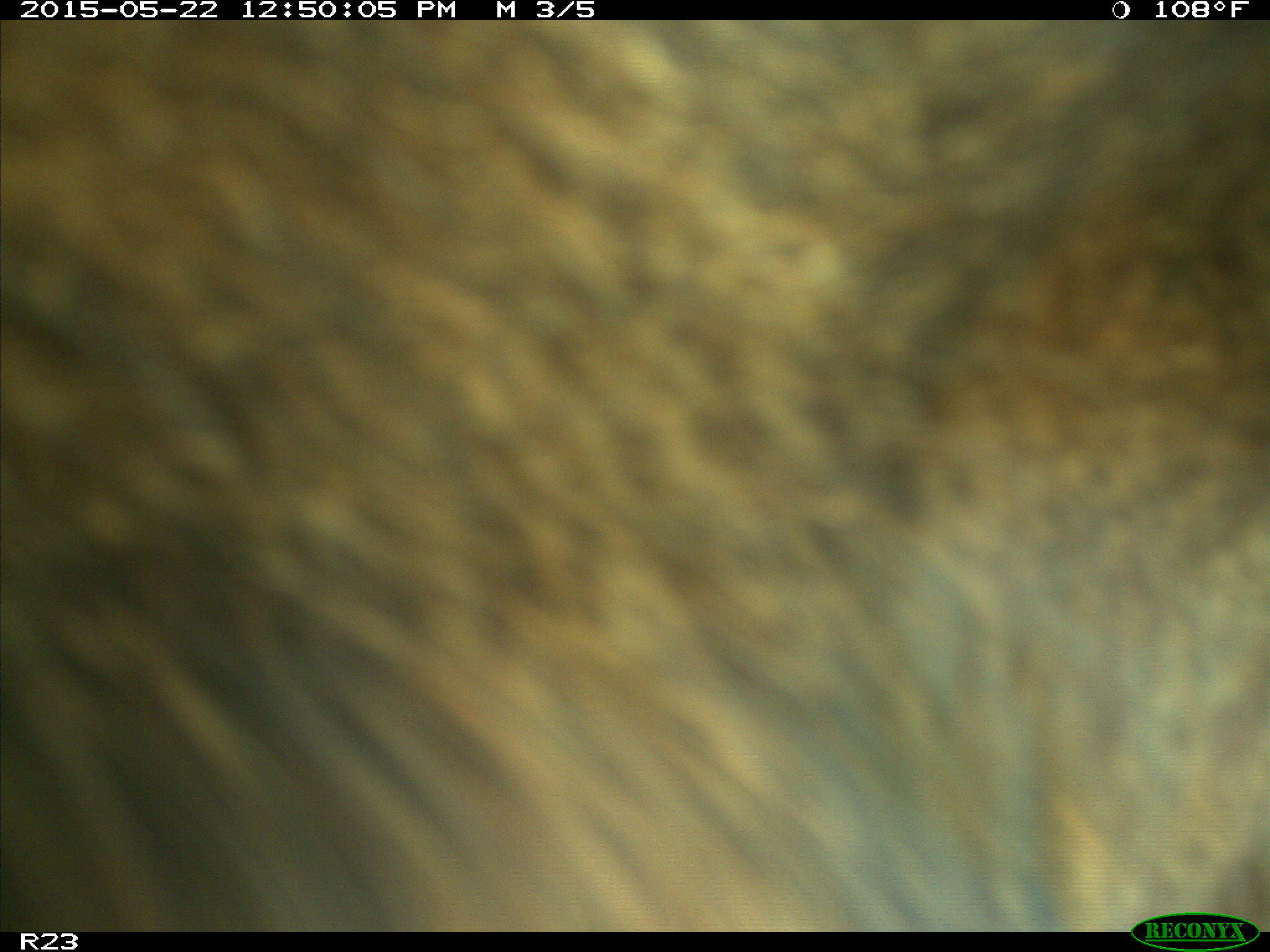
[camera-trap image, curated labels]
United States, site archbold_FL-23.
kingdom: Animalia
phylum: Chordata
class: Mammalia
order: Artiodactyla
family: Bovidae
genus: Bos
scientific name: Bos taurus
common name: domestic cow